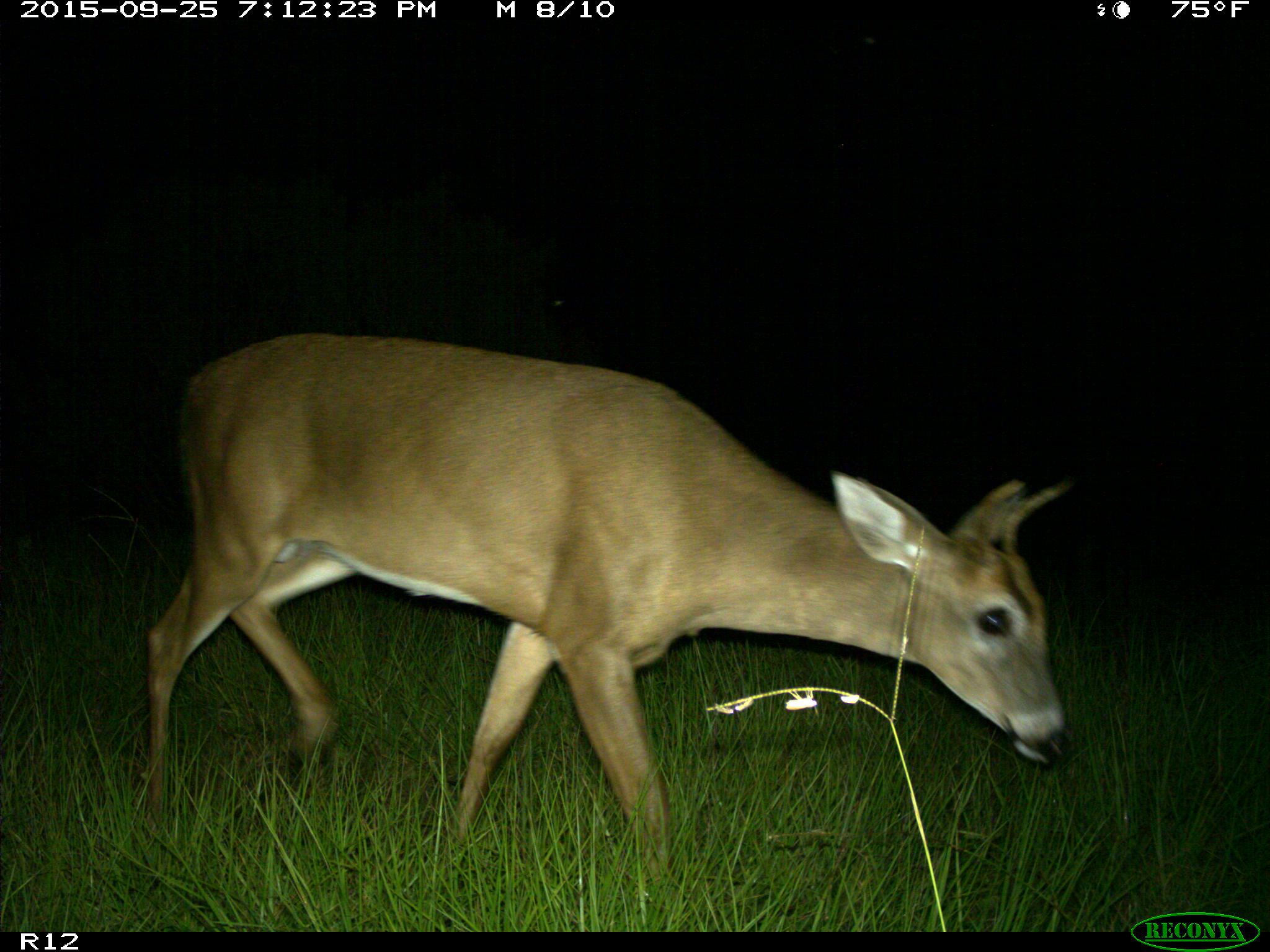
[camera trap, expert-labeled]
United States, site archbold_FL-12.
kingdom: Animalia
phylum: Chordata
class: Mammalia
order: Artiodactyla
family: Cervidae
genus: Odocoileus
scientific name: Odocoileus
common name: deer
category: unidentified deer